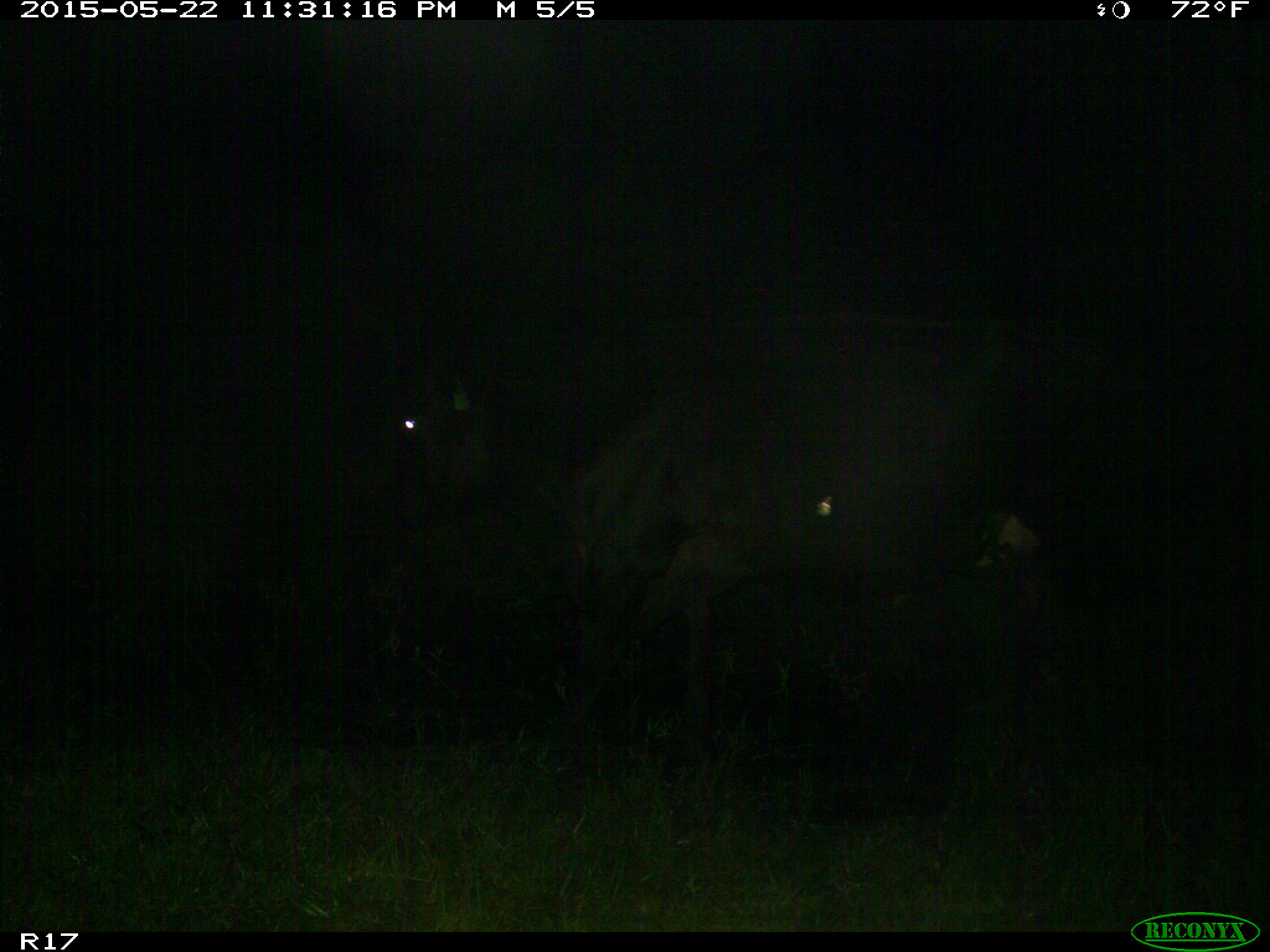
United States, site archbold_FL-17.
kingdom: Animalia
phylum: Chordata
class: Mammalia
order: Artiodactyla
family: Bovidae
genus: Bos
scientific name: Bos taurus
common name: domestic cow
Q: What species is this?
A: Bos taurus (domestic cow).